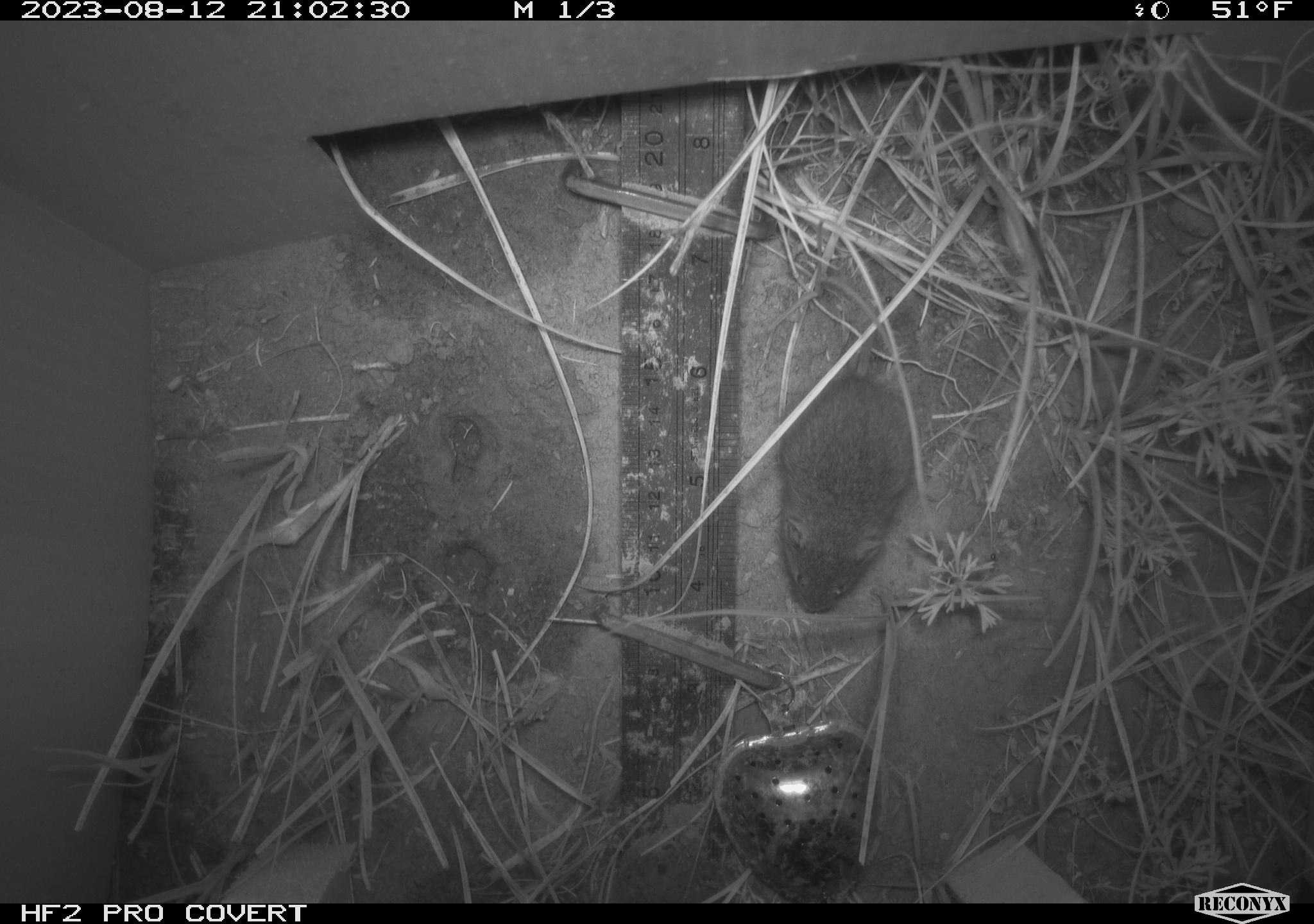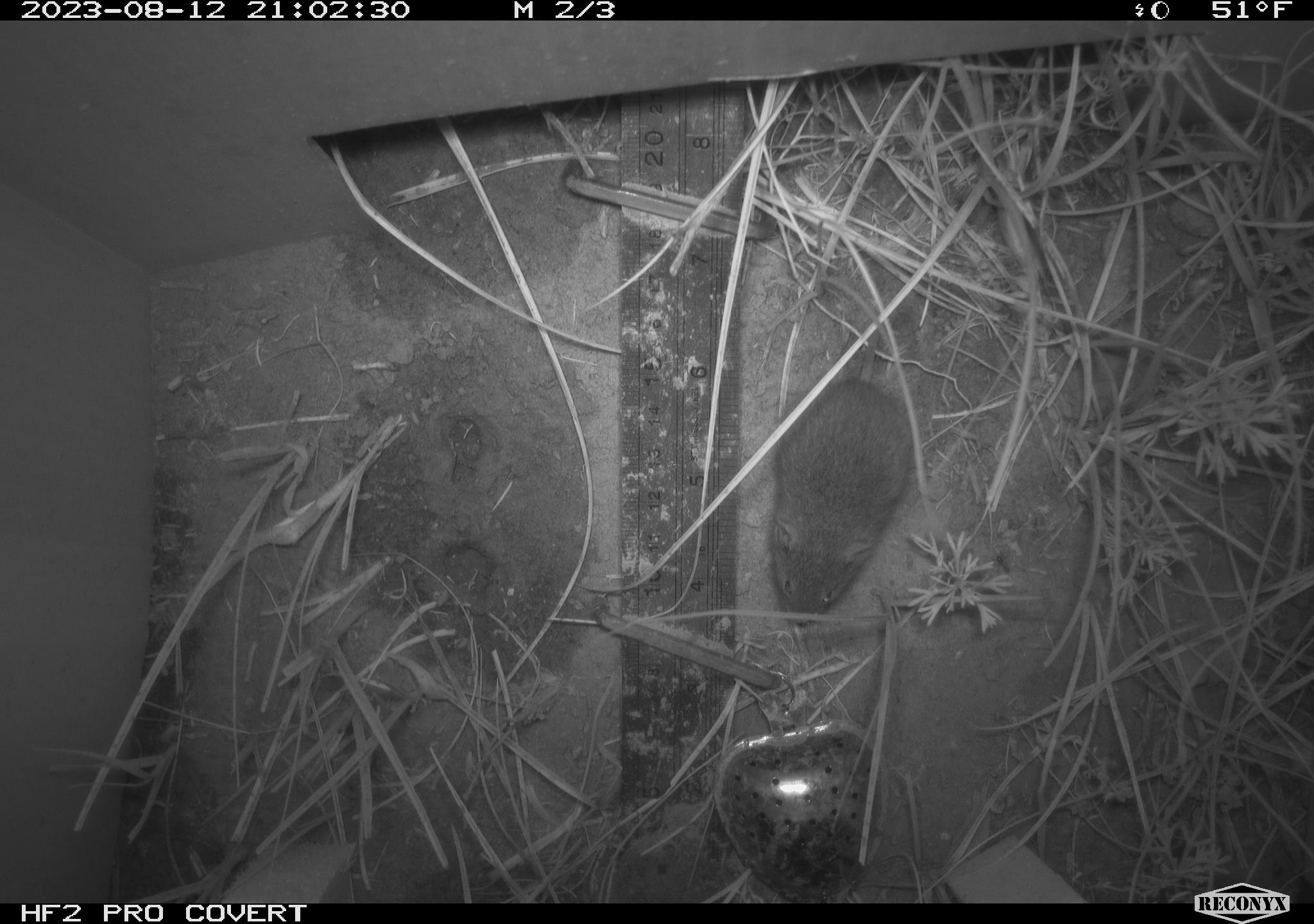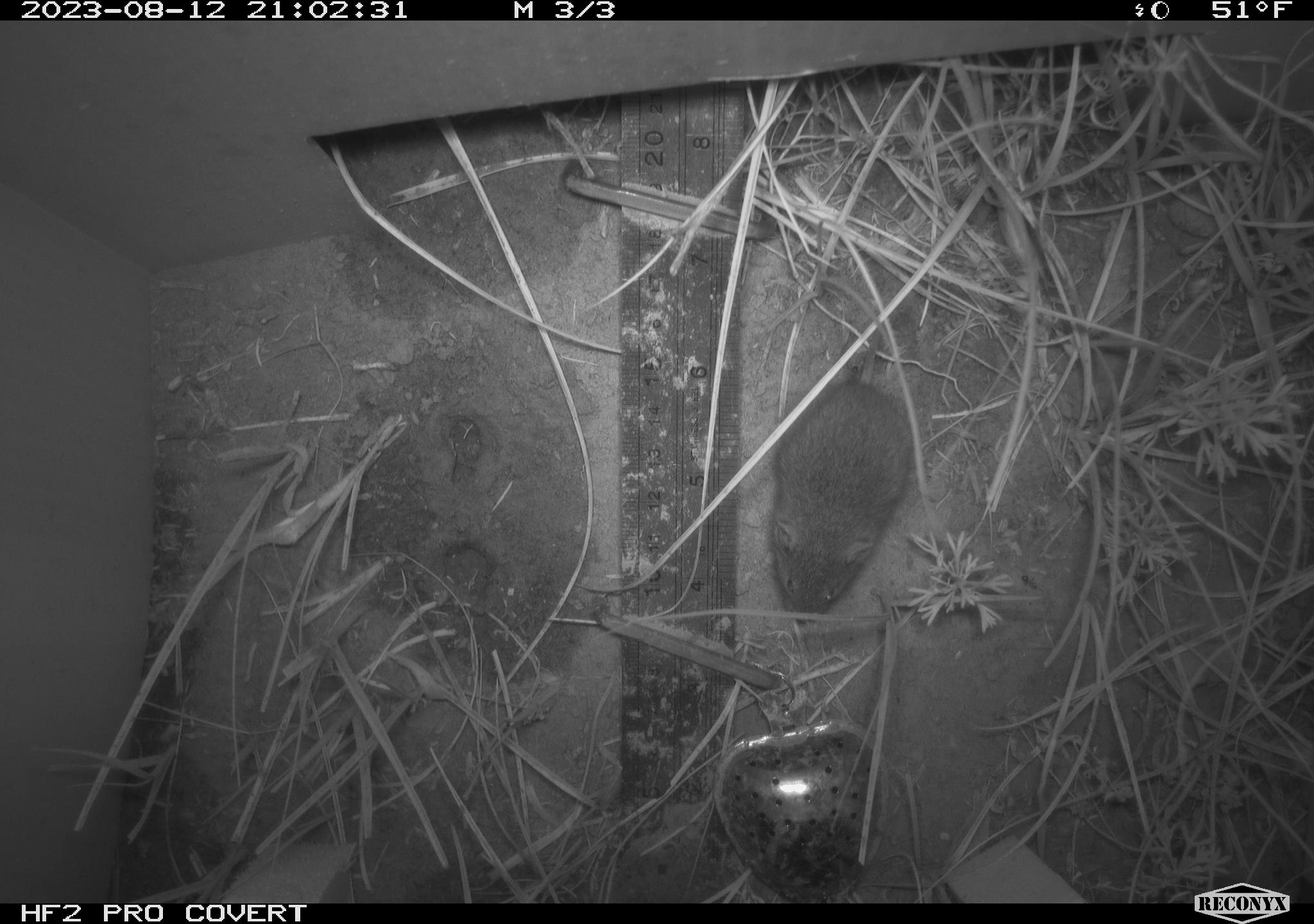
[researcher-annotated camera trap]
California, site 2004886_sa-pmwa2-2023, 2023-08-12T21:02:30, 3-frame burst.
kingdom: Animalia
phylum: Chordata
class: Mammalia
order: Rodentia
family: Cricetidae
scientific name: Cricetidae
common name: hamsters, voles, lemmings, and allies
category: cricetidae family